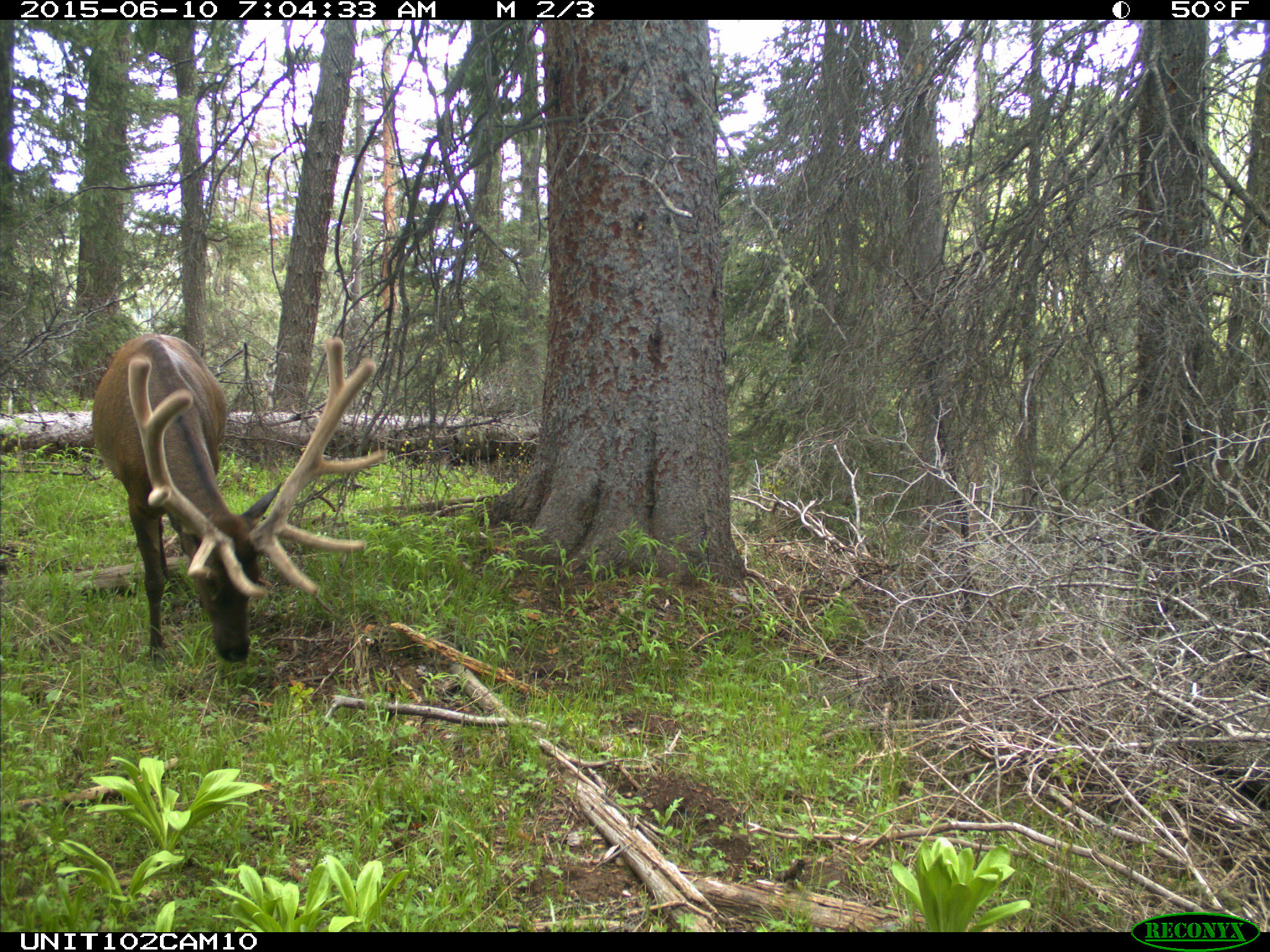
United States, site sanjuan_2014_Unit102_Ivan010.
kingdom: Animalia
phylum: Chordata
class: Mammalia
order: Artiodactyla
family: Cervidae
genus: Cervus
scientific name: Cervus elaphus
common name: red deer